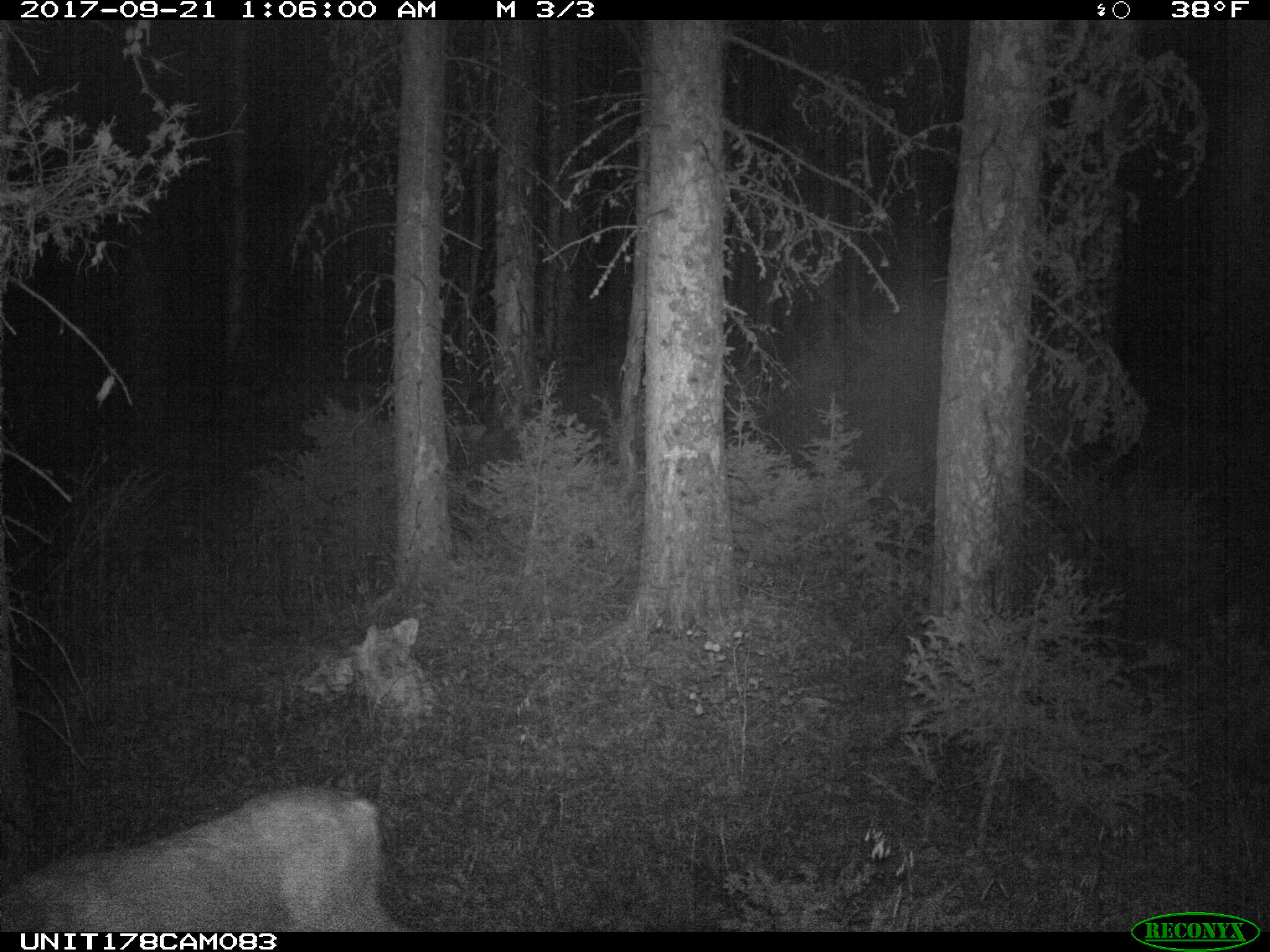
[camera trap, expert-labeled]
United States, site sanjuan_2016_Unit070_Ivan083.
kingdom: Animalia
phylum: Chordata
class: Mammalia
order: Artiodactyla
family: Cervidae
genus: Odocoileus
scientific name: Odocoileus hemionus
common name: mule deer